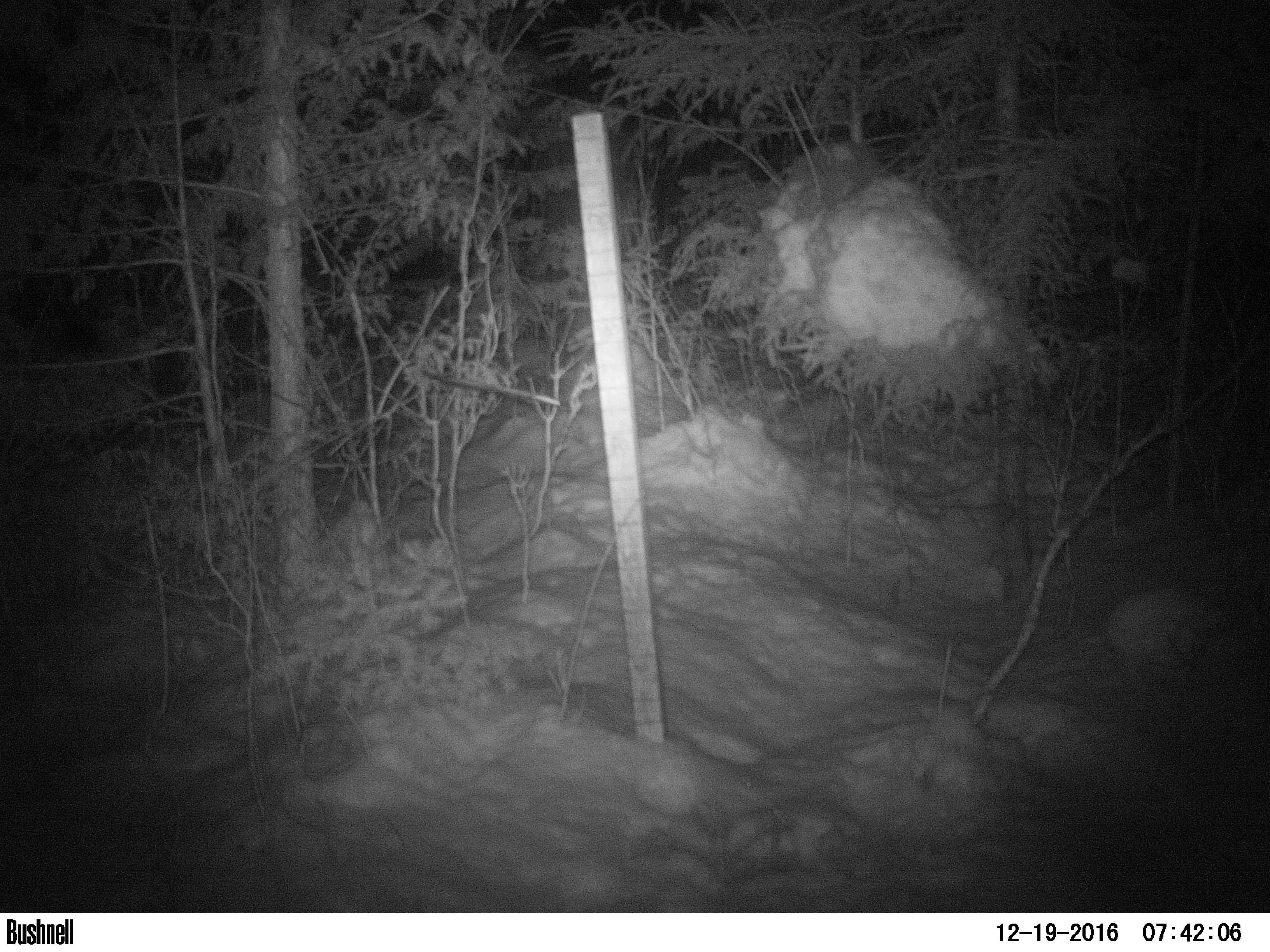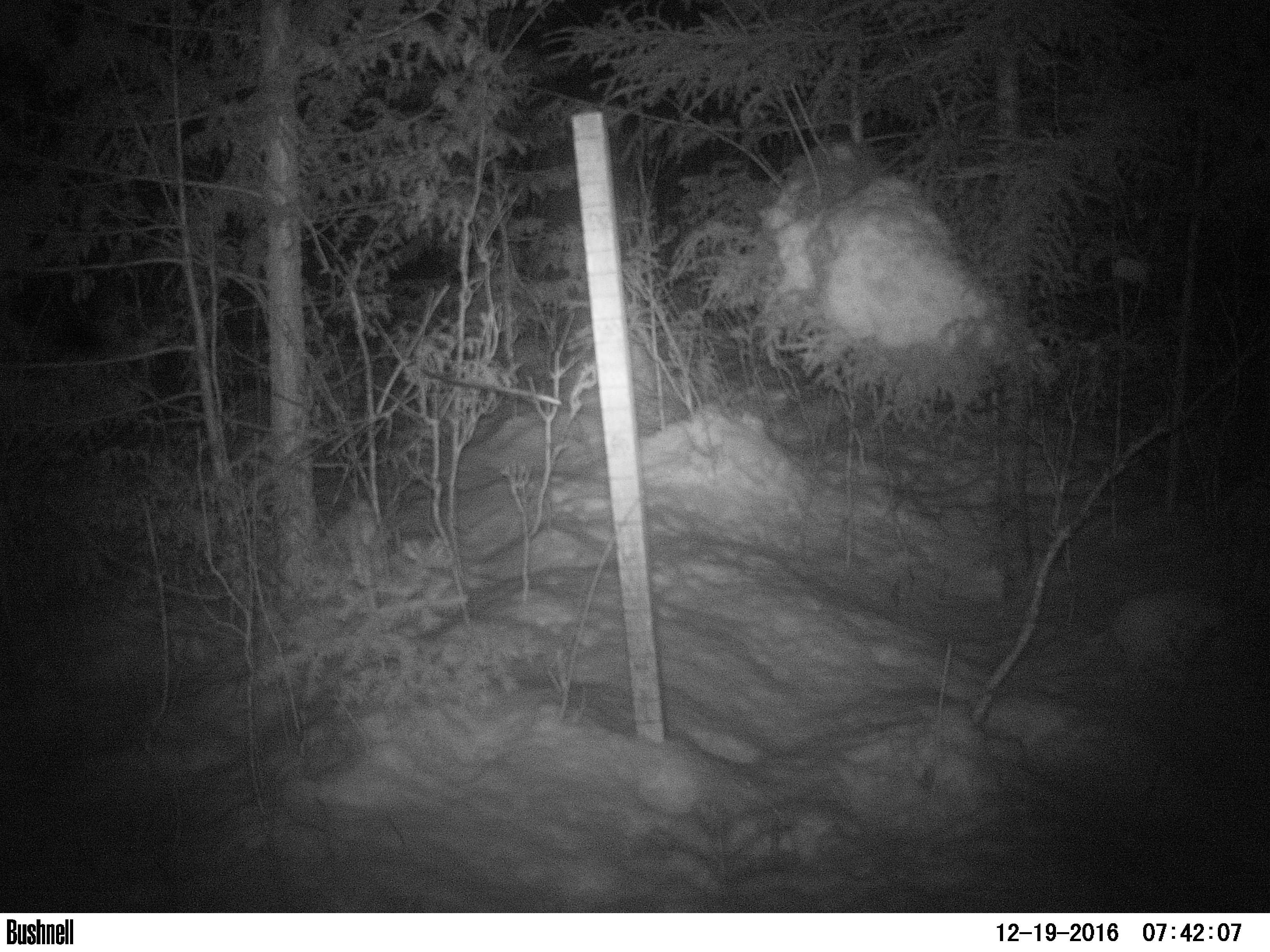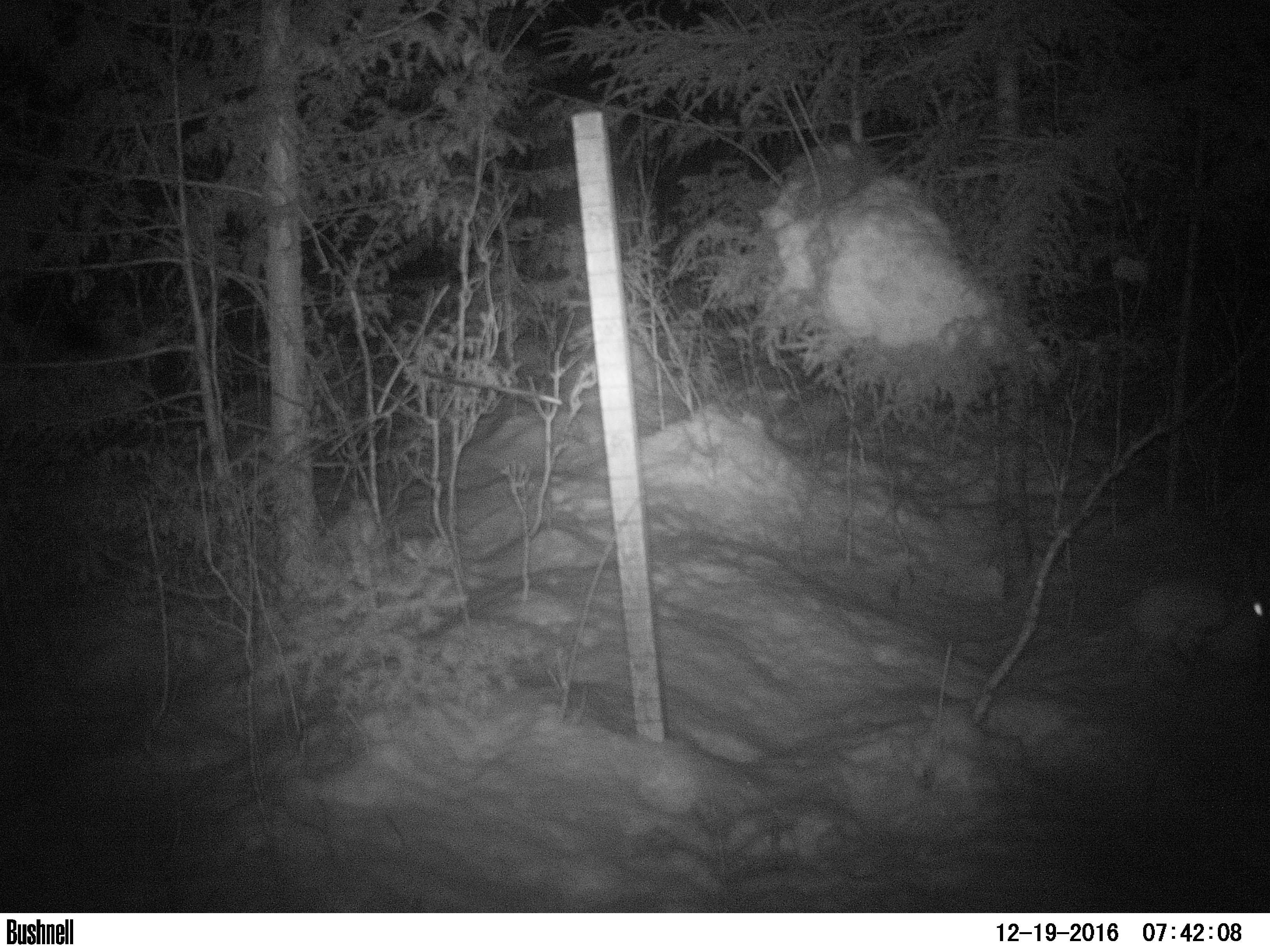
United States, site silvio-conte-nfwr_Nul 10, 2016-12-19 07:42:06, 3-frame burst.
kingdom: Animalia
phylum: Chordata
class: Mammalia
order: Lagomorpha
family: Leporidae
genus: Lepus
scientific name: Lepus americanus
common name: snowshoe hare